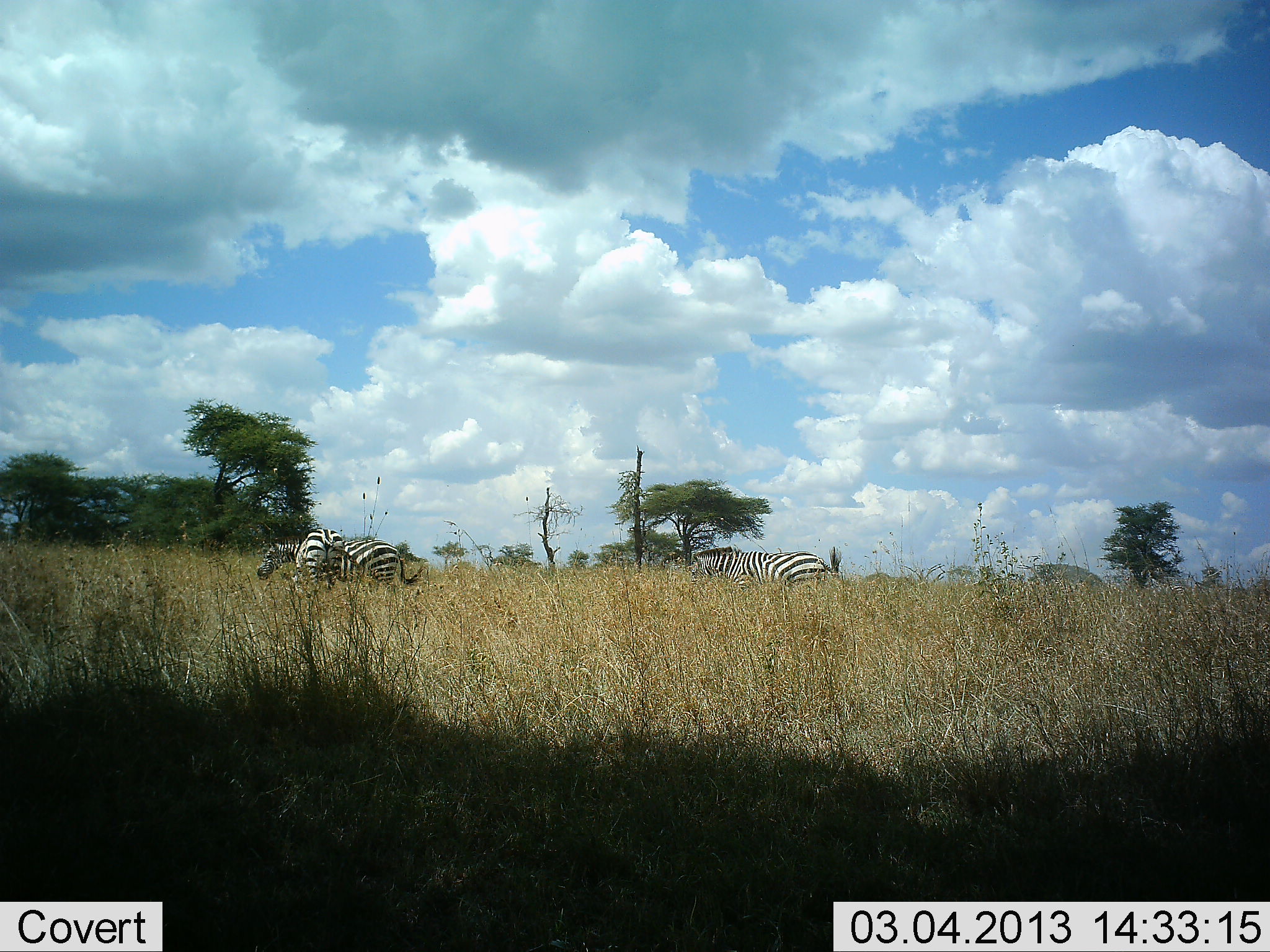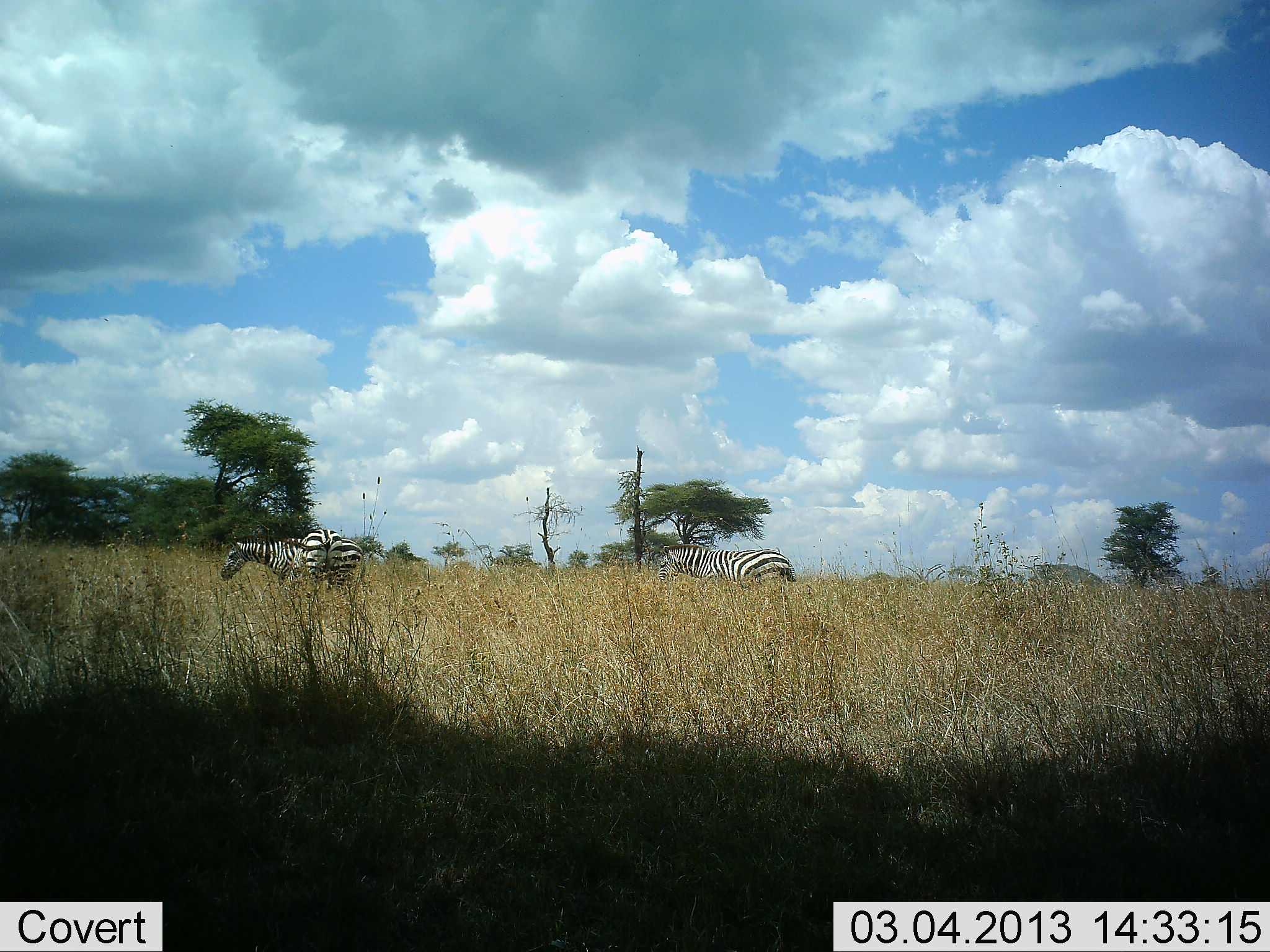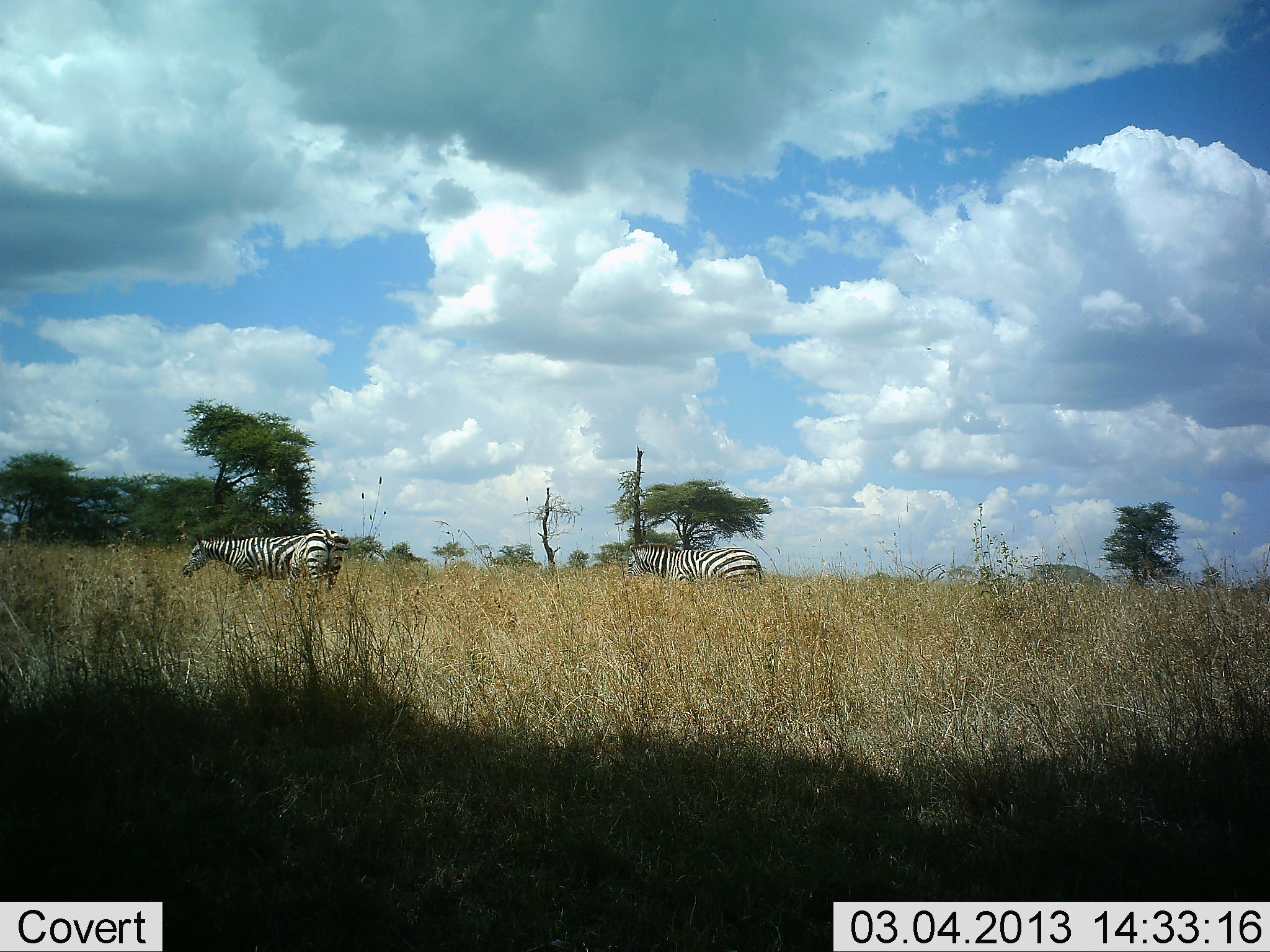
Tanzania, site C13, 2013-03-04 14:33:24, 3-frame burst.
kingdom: Animalia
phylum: Chordata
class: Mammalia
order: Perissodactyla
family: Equidae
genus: Equus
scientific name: Equus quagga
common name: plains zebra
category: zebra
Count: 3.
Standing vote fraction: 39%.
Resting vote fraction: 0%.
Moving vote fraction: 83%.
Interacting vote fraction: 0%.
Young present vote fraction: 0%.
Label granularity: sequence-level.